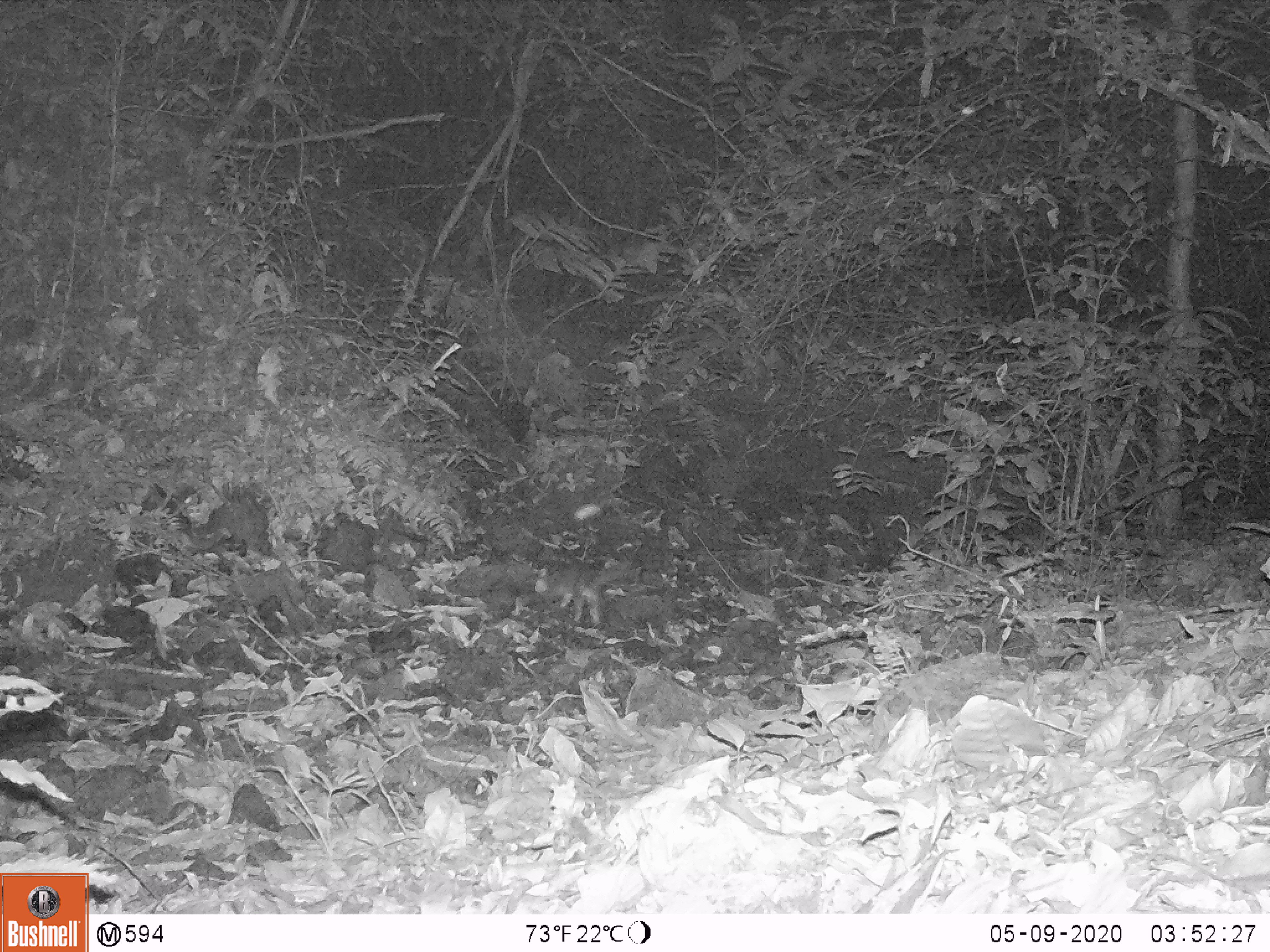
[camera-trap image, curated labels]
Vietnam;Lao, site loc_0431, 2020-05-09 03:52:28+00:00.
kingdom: Animalia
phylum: Chordata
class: Mammalia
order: Carnivora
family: Mustelidae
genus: Melogale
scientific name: Melogale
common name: ferret badger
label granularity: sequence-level